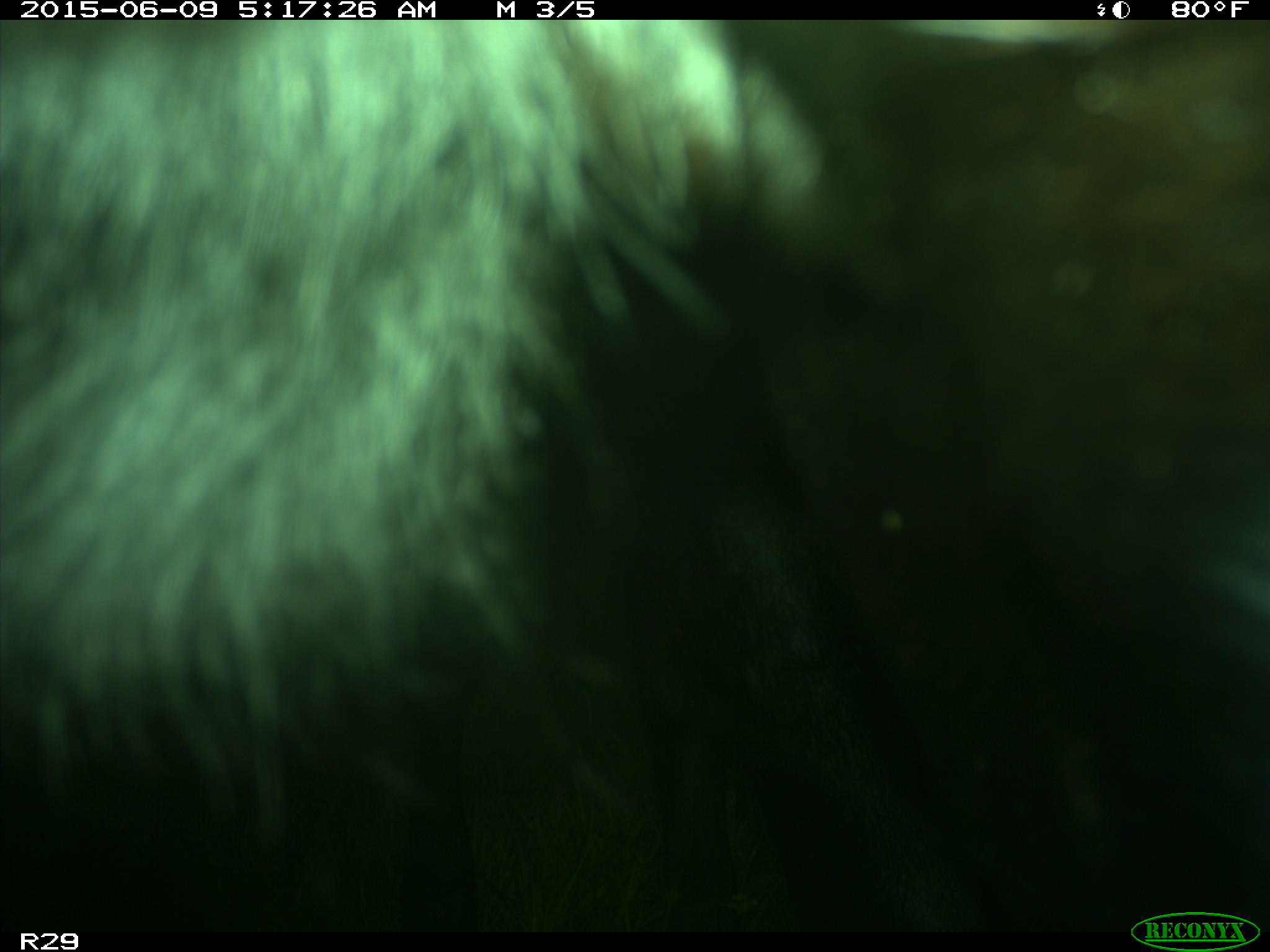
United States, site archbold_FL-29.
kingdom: Animalia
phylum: Chordata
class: Mammalia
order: Artiodactyla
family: Bovidae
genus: Bos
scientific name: Bos taurus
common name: domestic cow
Bos taurus (domestic cow).